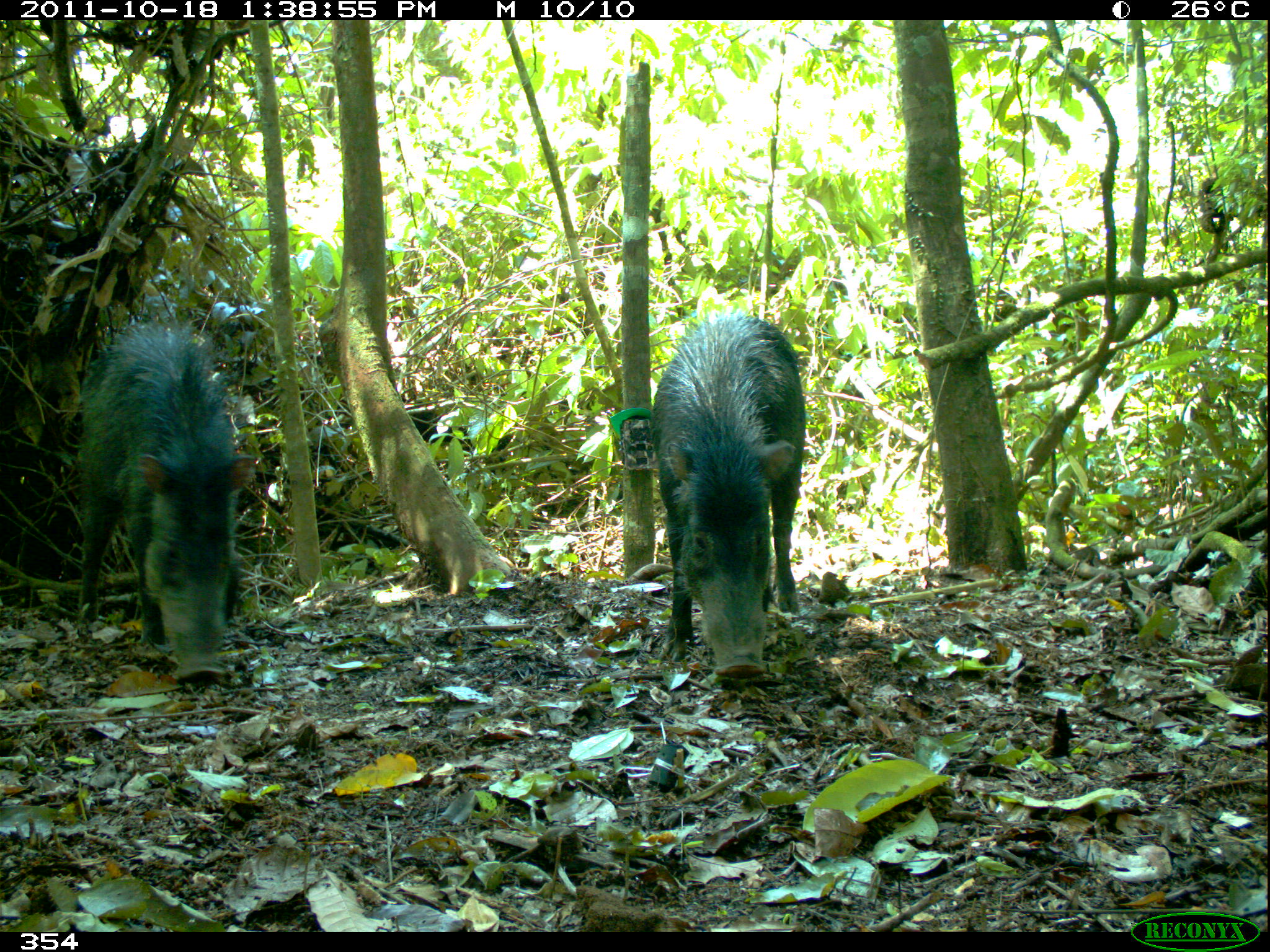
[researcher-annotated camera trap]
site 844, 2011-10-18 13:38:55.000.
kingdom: Animalia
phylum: Chordata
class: Mammalia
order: Artiodactyla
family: Tayassuidae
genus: Tayassu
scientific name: Tayassu pecari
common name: white-lipped peccary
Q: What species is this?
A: Tayassu pecari (white-lipped peccary).